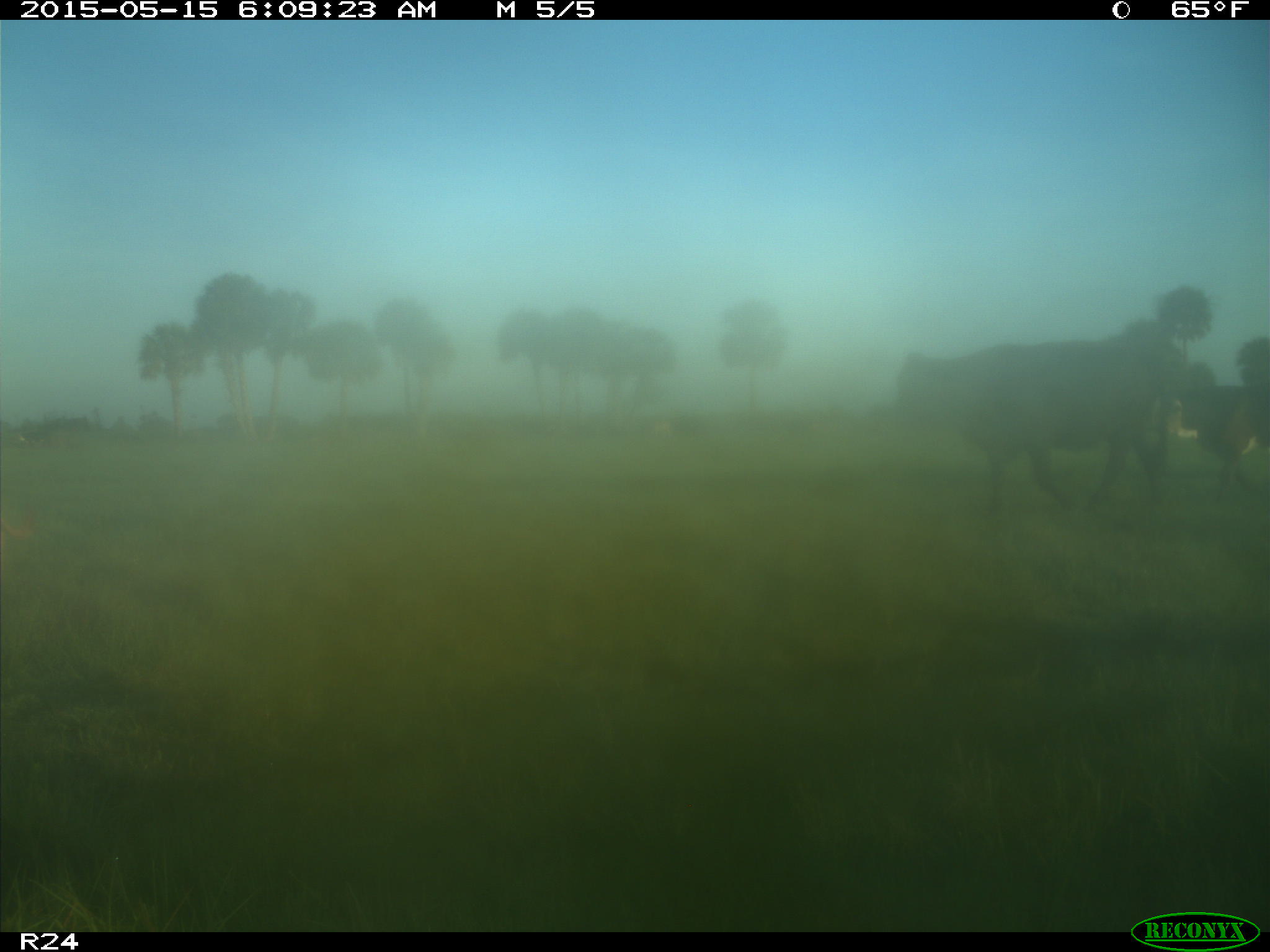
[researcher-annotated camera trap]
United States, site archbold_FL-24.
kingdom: Animalia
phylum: Chordata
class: Mammalia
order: Artiodactyla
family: Bovidae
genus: Bos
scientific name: Bos taurus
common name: domestic cow